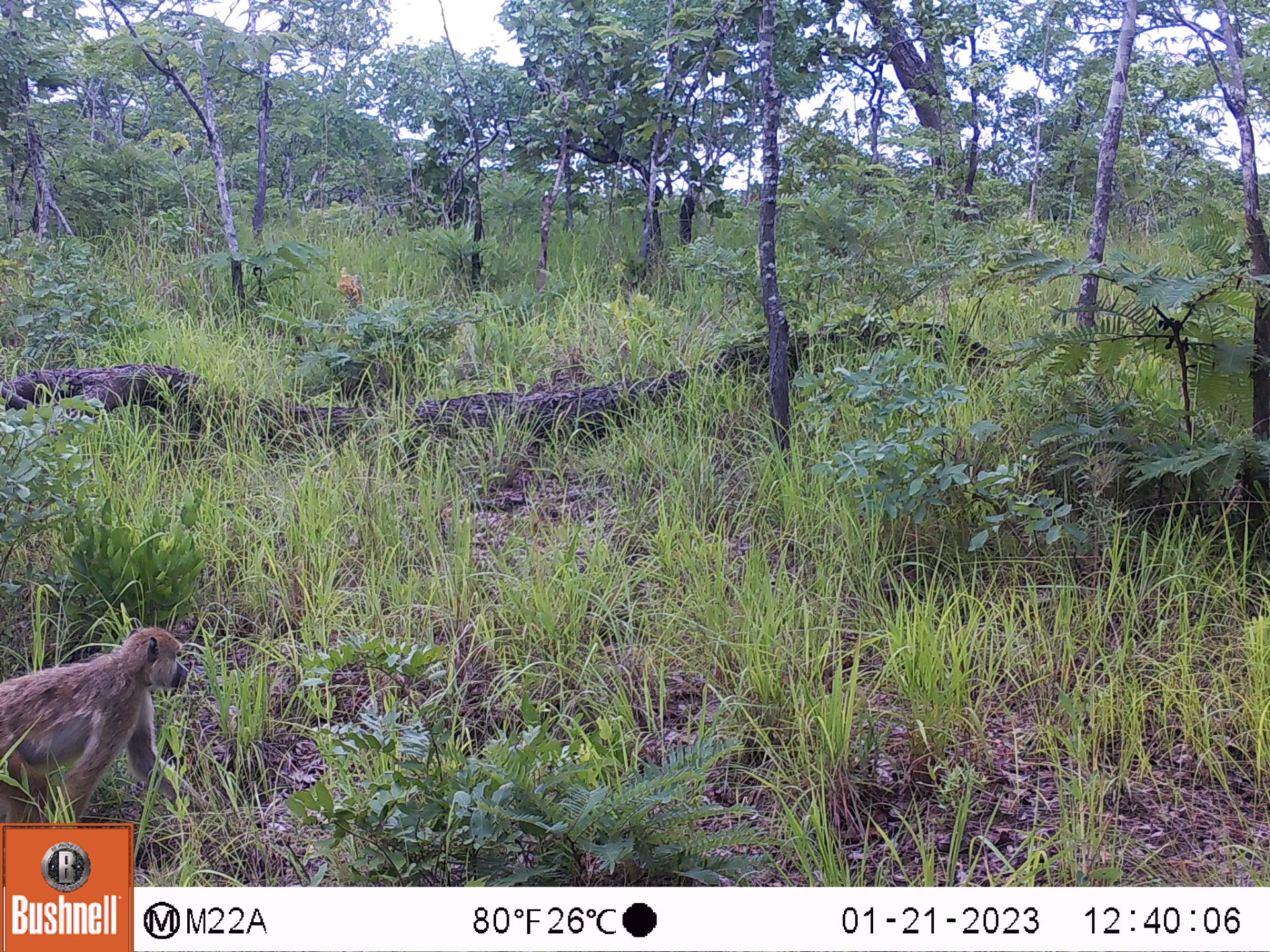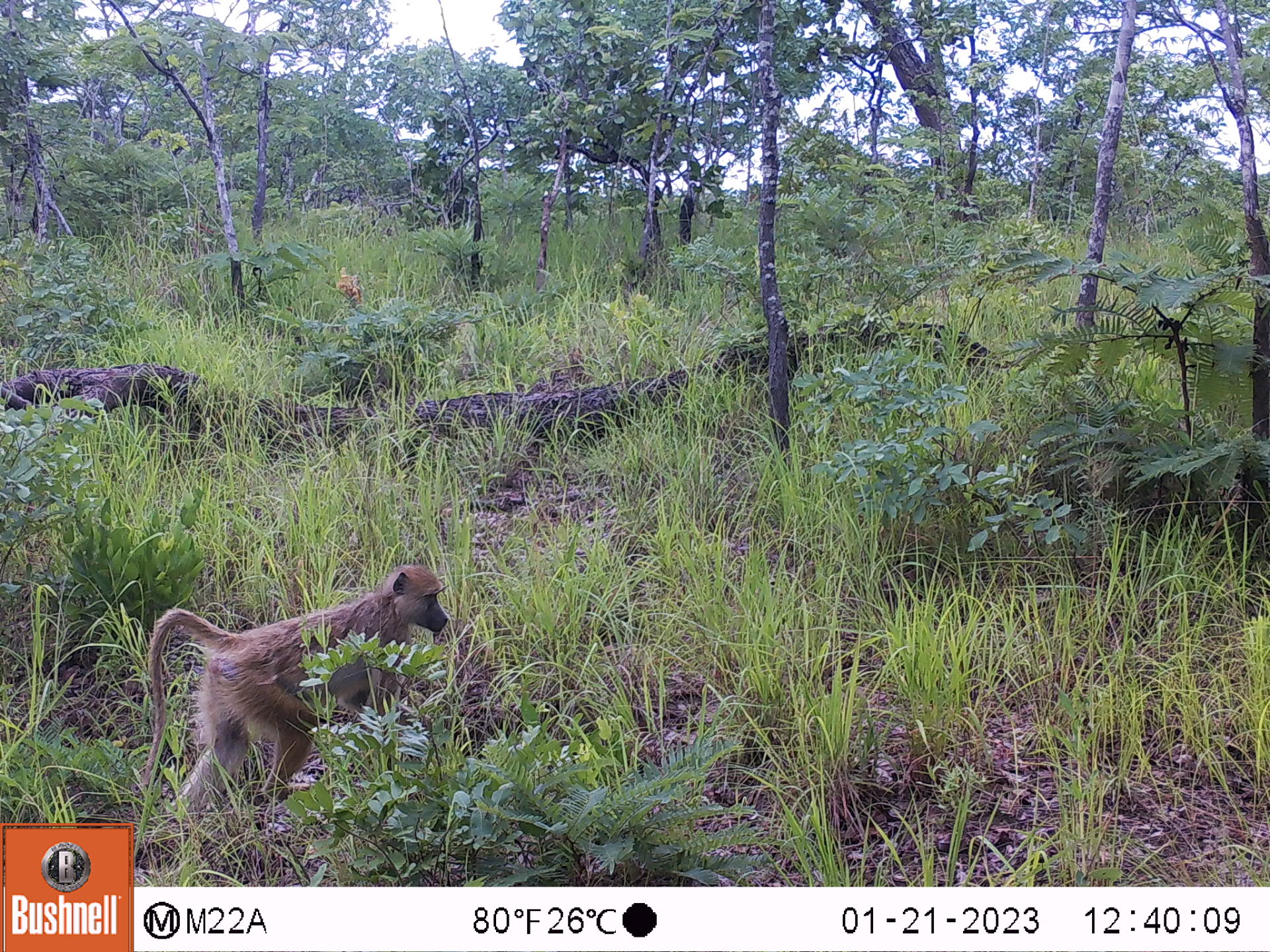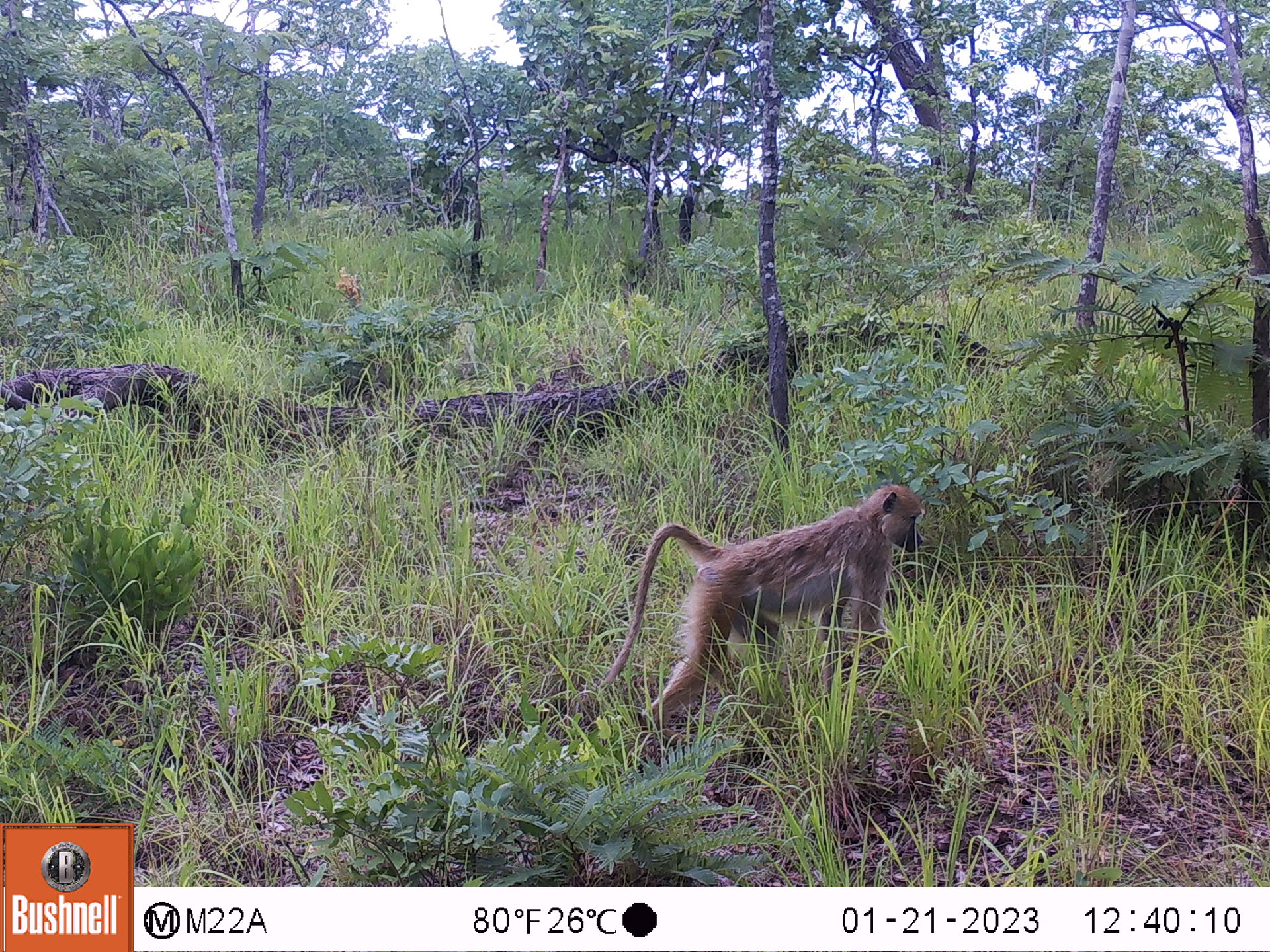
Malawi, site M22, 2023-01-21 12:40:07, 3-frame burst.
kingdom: Animalia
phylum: Chordata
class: Mammalia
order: Primates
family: Cercopithecidae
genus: Papio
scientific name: Papio cynocephalus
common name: yellow baboon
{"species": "yellow baboon (Papio cynocephalus)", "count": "1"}